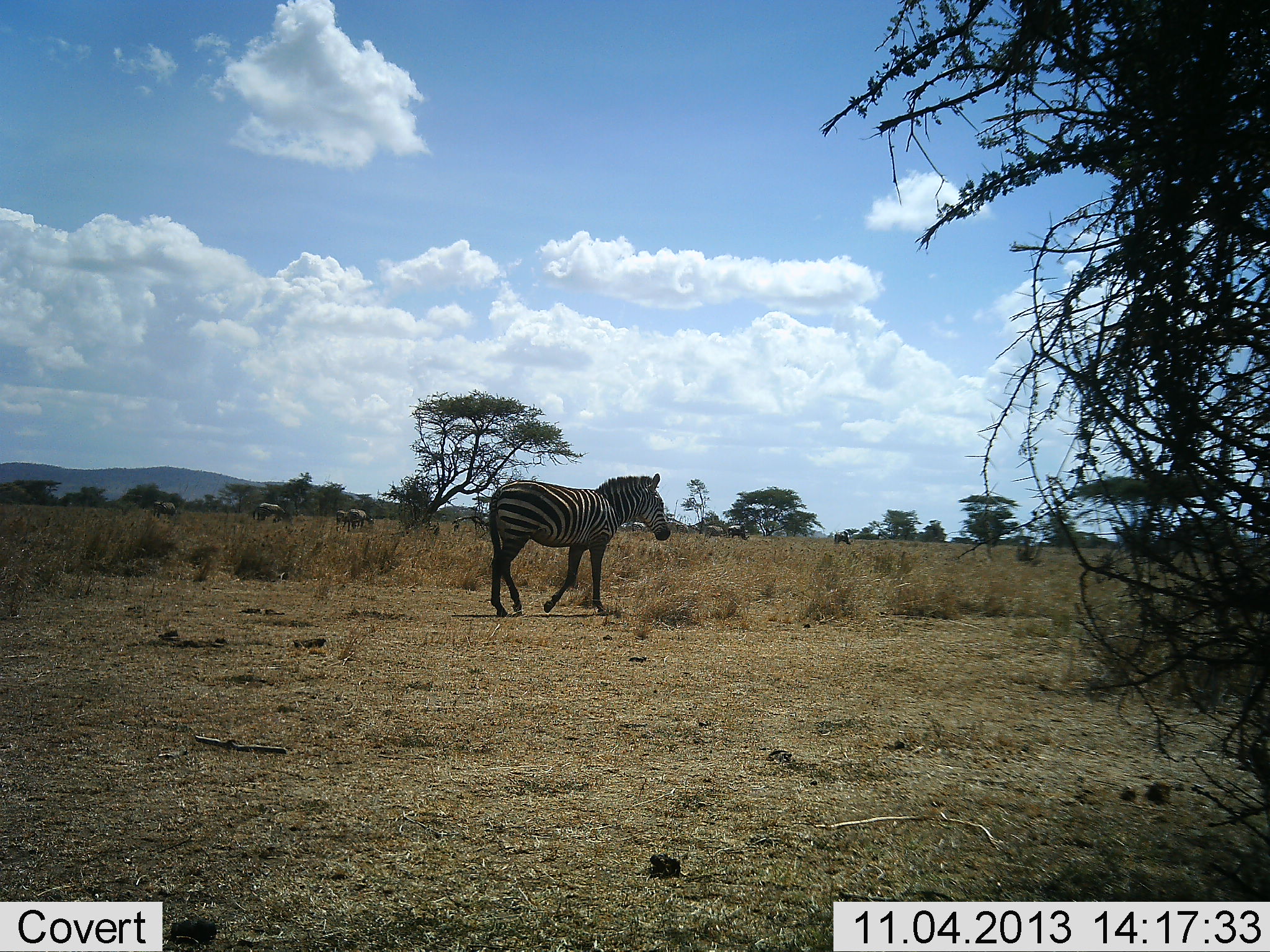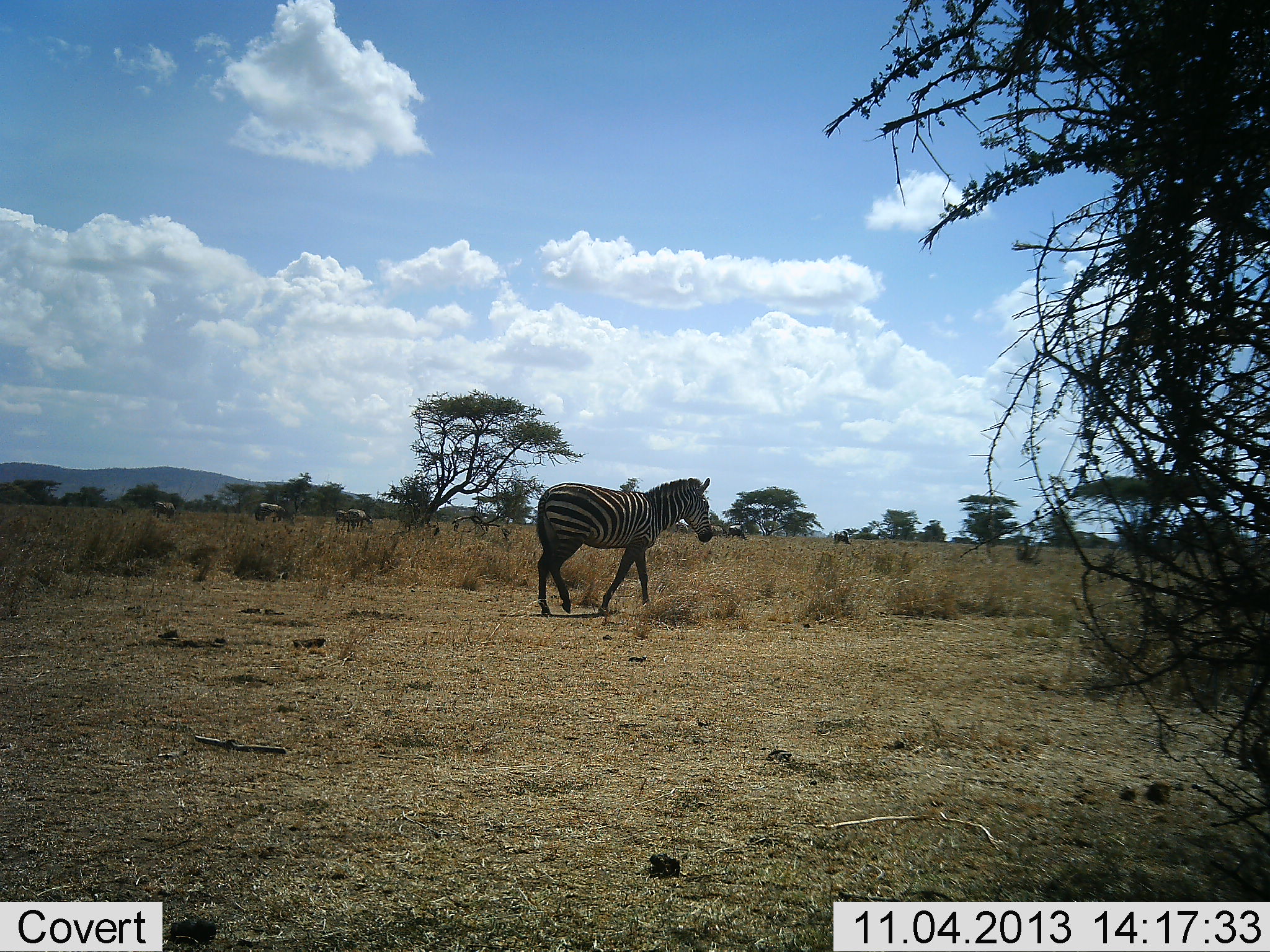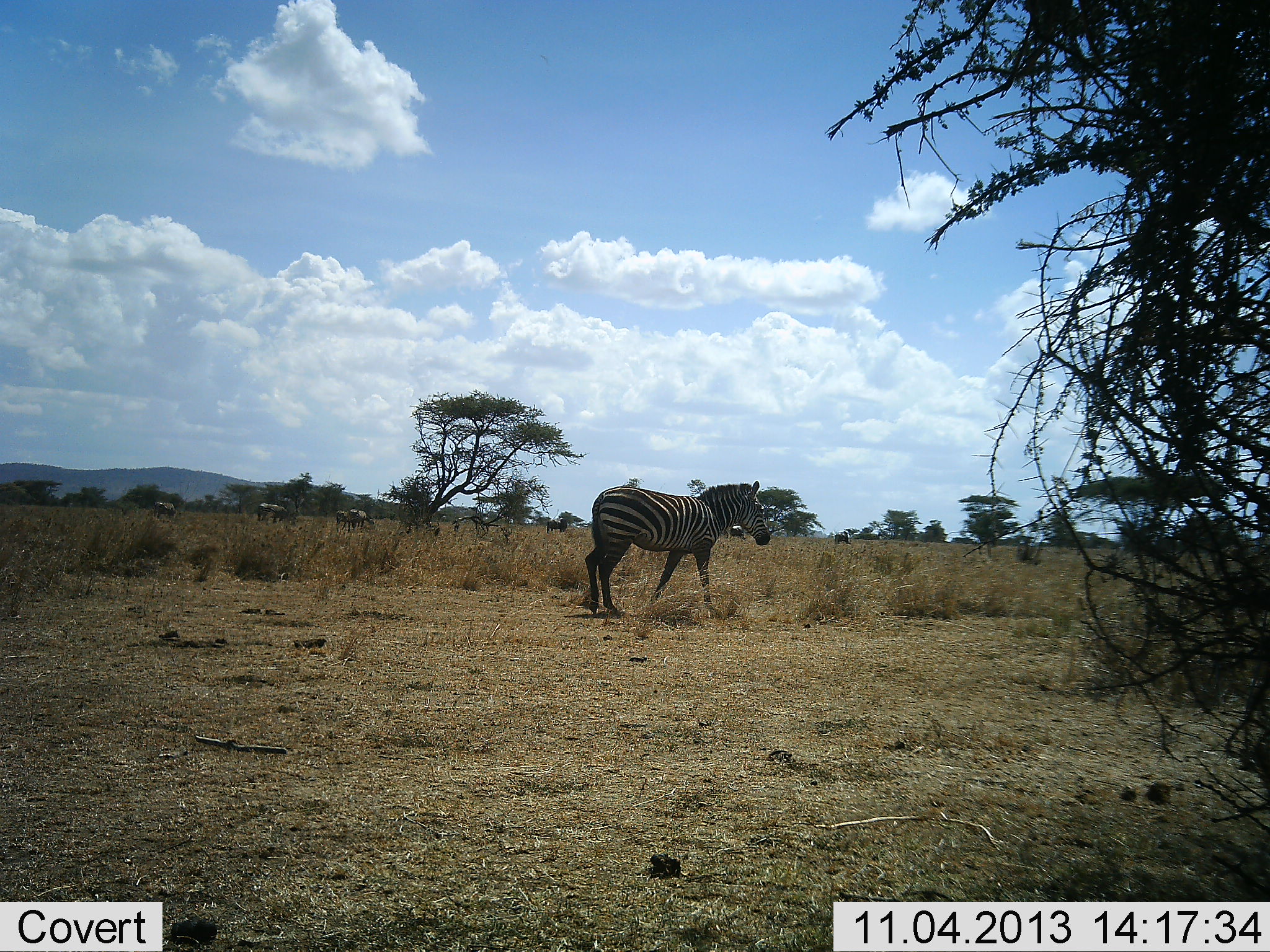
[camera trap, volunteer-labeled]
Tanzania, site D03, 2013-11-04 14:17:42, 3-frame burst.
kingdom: Animalia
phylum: Chordata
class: Mammalia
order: Perissodactyla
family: Equidae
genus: Equus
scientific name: Equus quagga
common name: plains zebra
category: zebra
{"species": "zebra (plains zebra) (Equus quagga)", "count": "1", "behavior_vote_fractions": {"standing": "14%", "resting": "0%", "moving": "100%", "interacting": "0%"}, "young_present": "0%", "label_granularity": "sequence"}